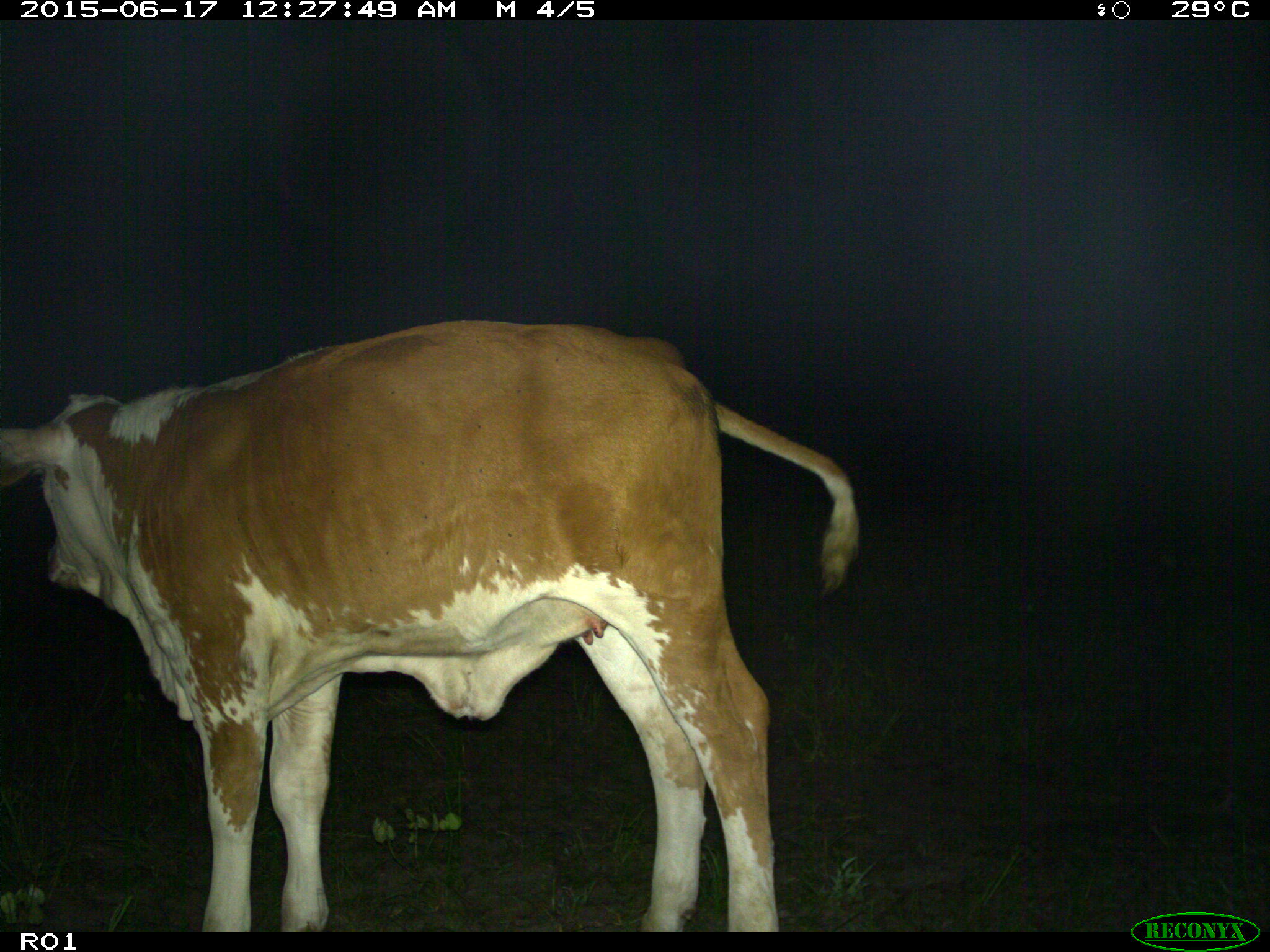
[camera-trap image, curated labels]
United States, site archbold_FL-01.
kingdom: Animalia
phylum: Chordata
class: Mammalia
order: Artiodactyla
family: Bovidae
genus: Bos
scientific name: Bos taurus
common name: domestic cow